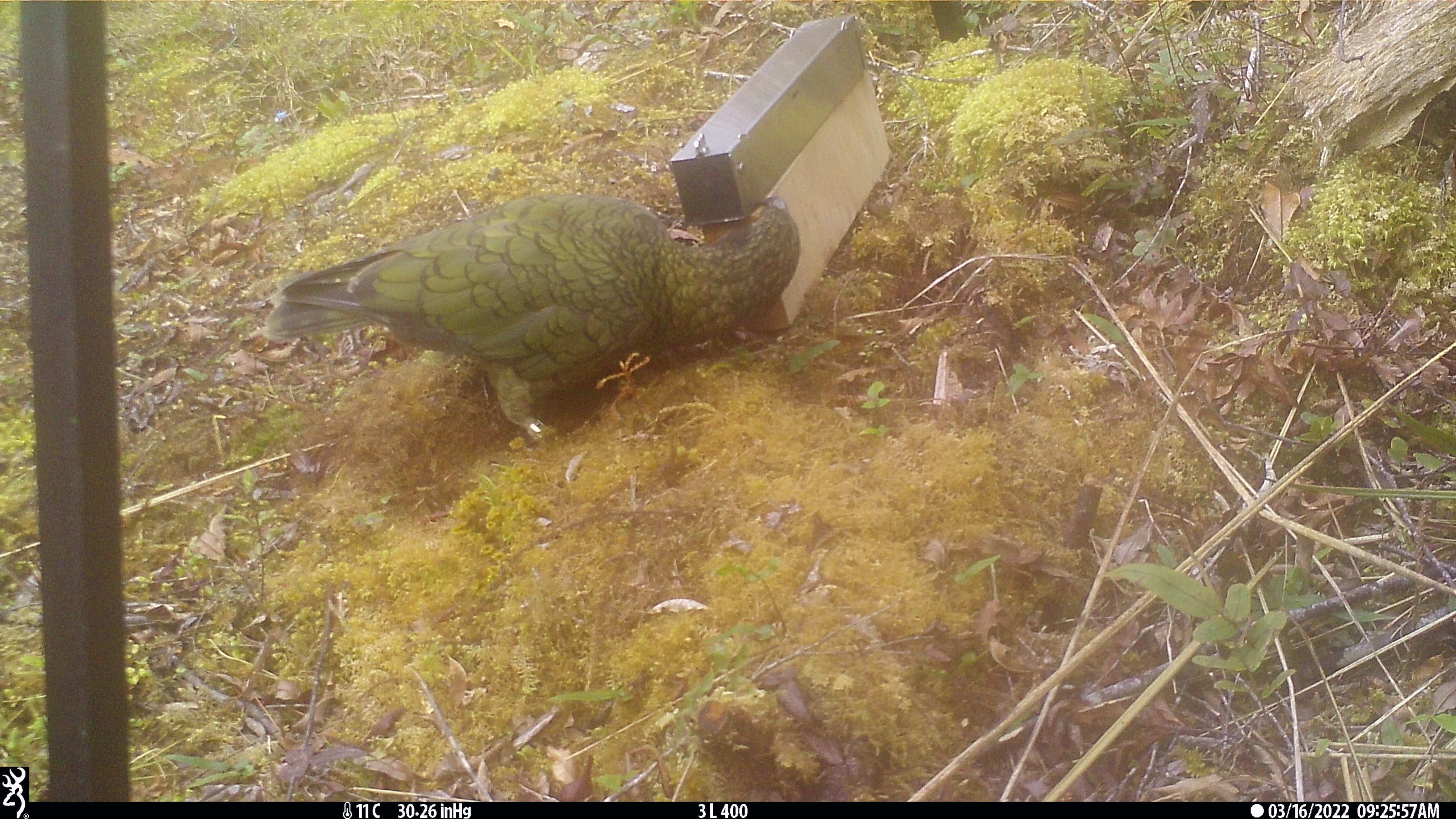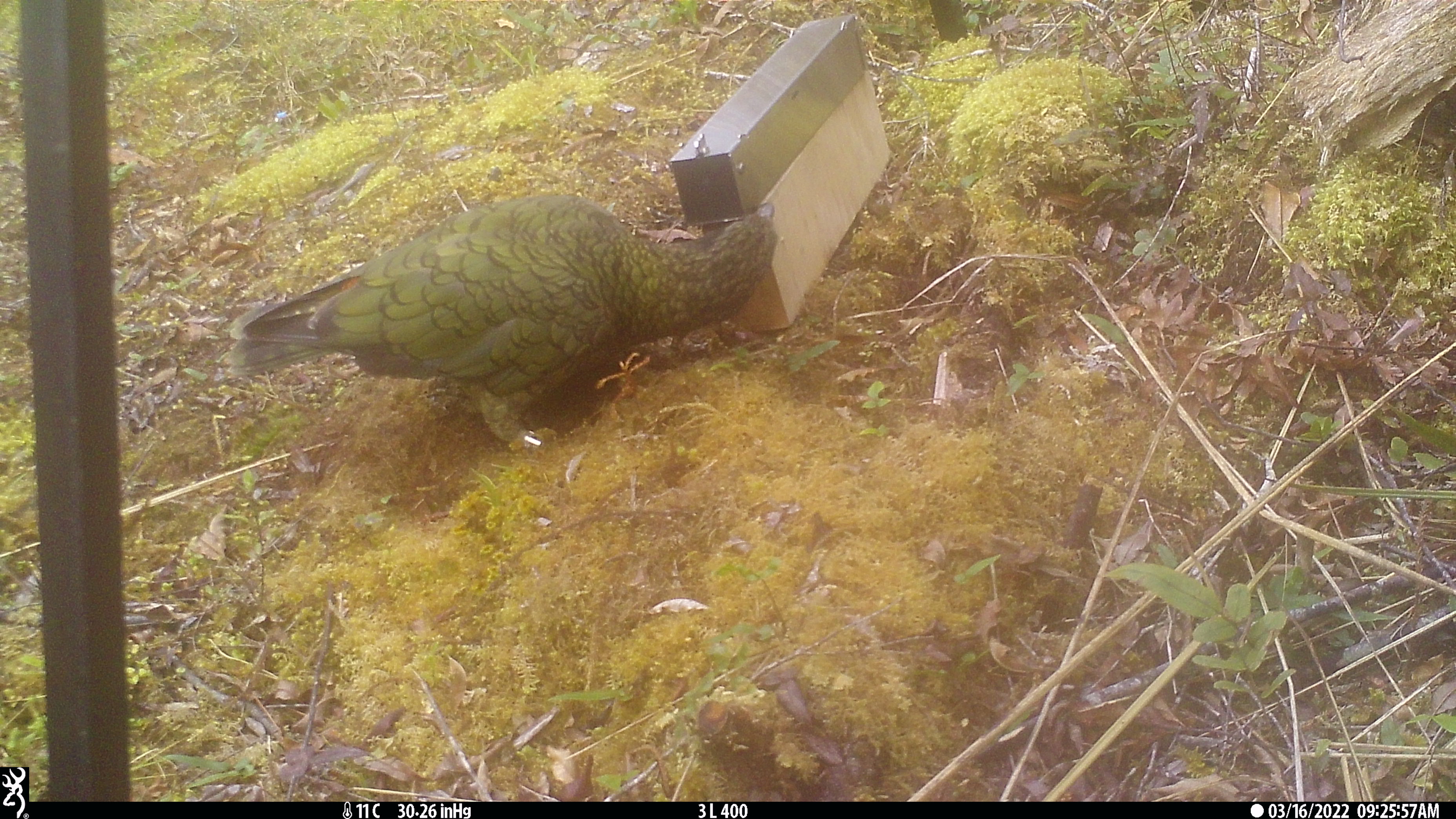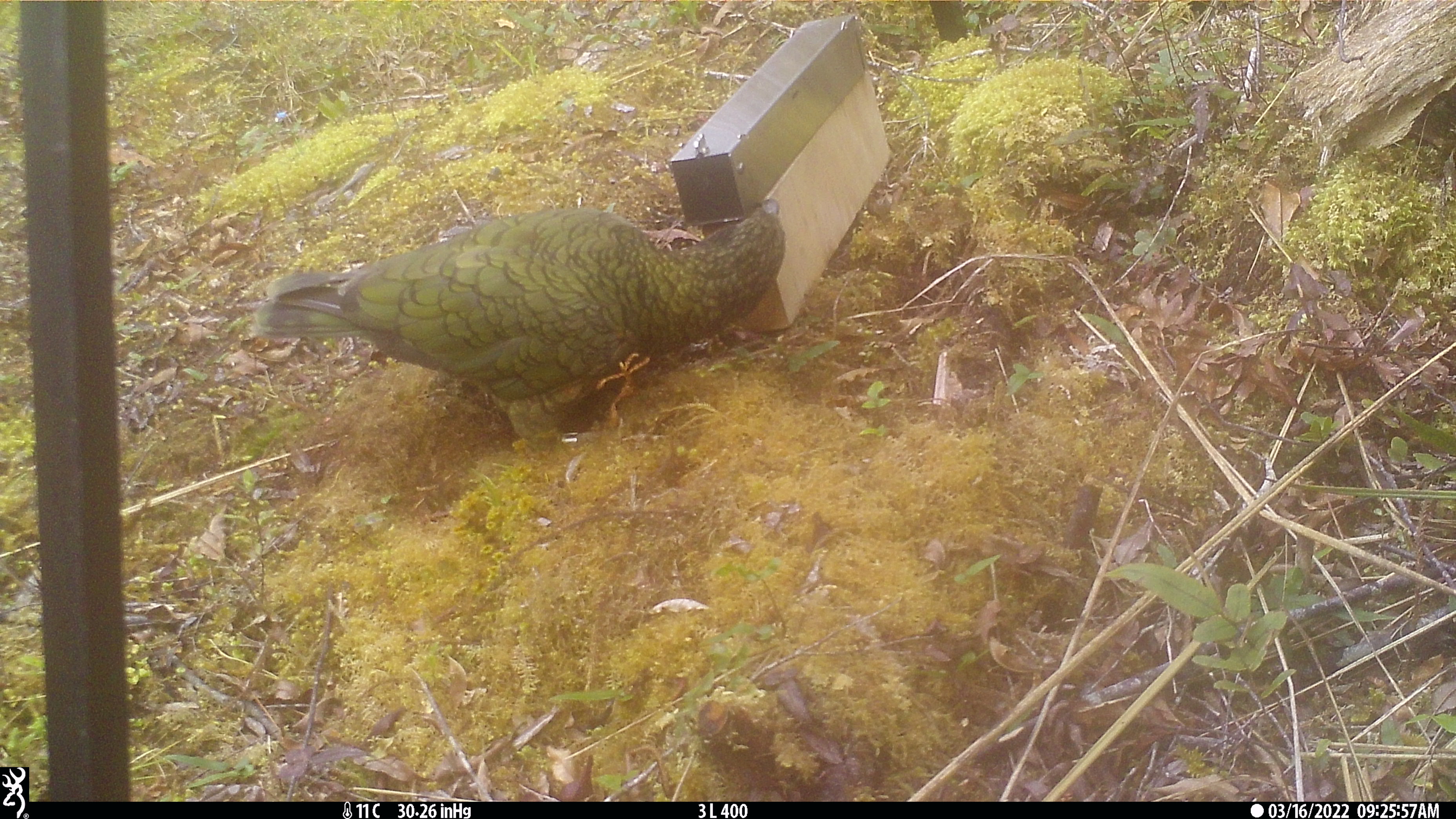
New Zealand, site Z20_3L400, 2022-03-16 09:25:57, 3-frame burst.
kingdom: Animalia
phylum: Chordata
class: Aves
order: Psittaciformes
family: Strigopidae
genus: Nestor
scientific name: Nestor notabilis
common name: kea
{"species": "kea (Nestor notabilis)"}